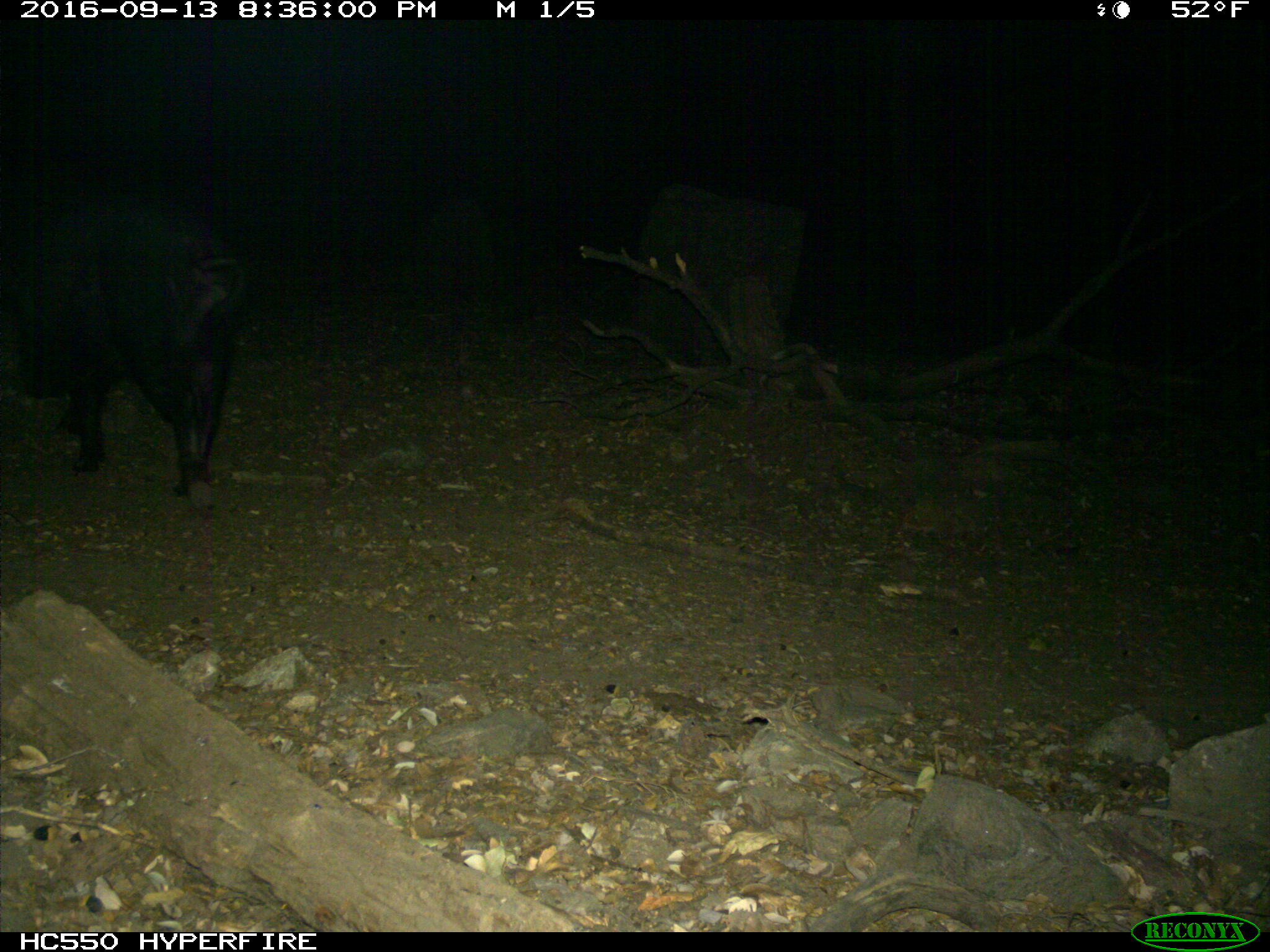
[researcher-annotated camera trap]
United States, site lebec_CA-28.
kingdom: Animalia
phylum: Chordata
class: Mammalia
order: Artiodactyla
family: Suidae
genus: Sus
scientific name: Sus scrofa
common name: wild boar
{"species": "Sus scrofa (wild boar)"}